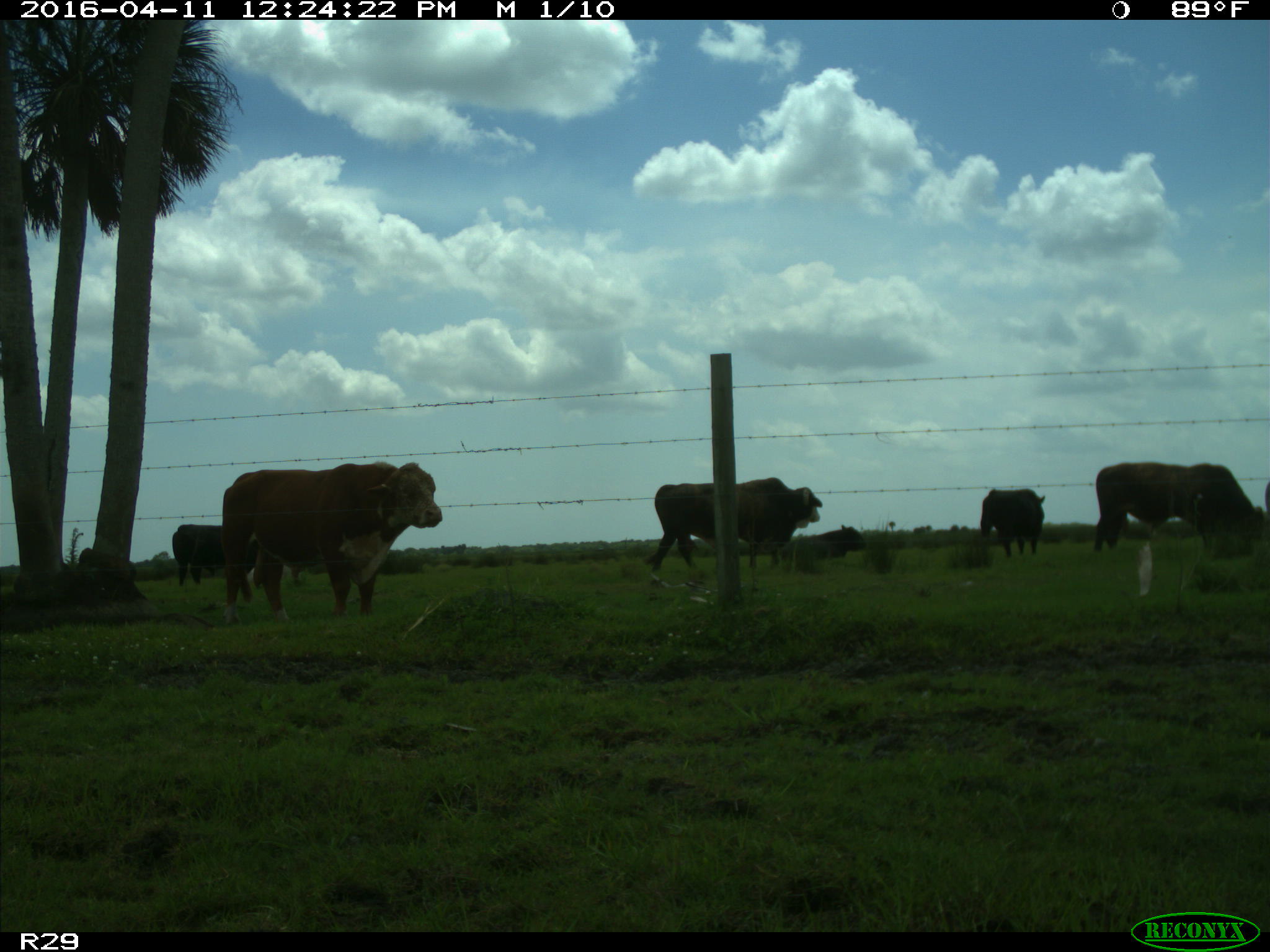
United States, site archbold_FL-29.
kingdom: Animalia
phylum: Chordata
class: Mammalia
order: Artiodactyla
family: Bovidae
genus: Bos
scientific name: Bos taurus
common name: domestic cow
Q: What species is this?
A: Bos taurus (domestic cow).